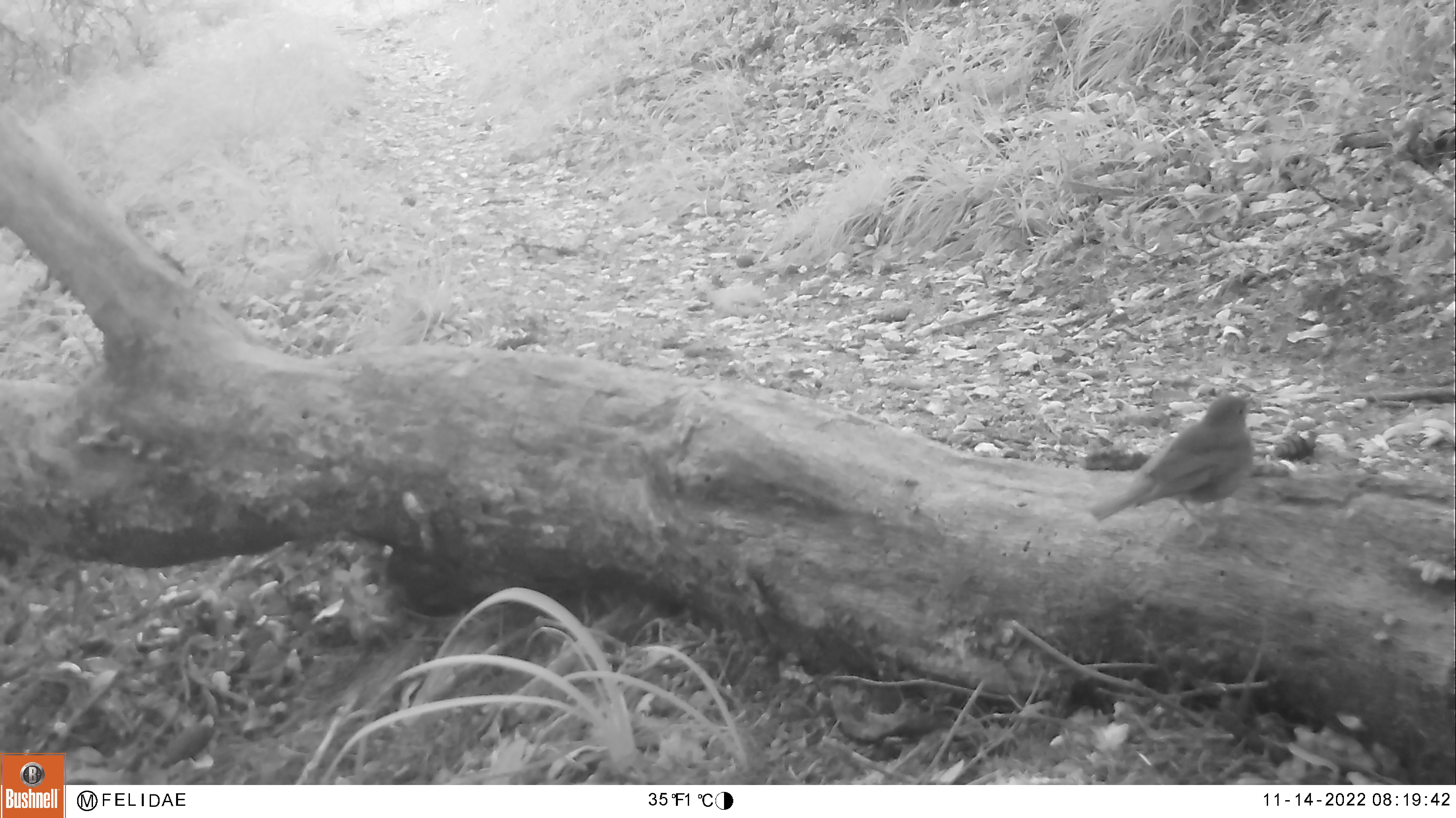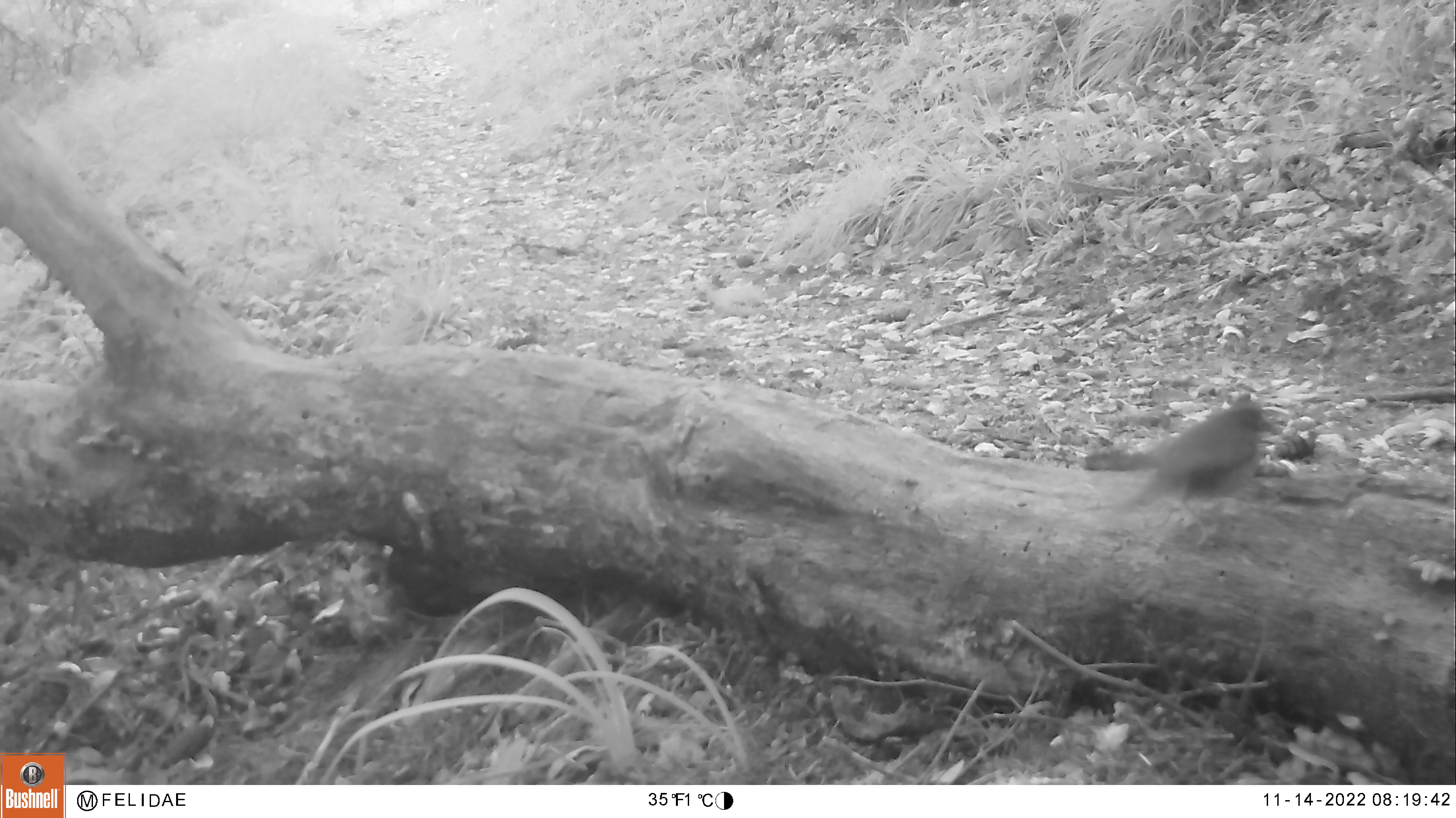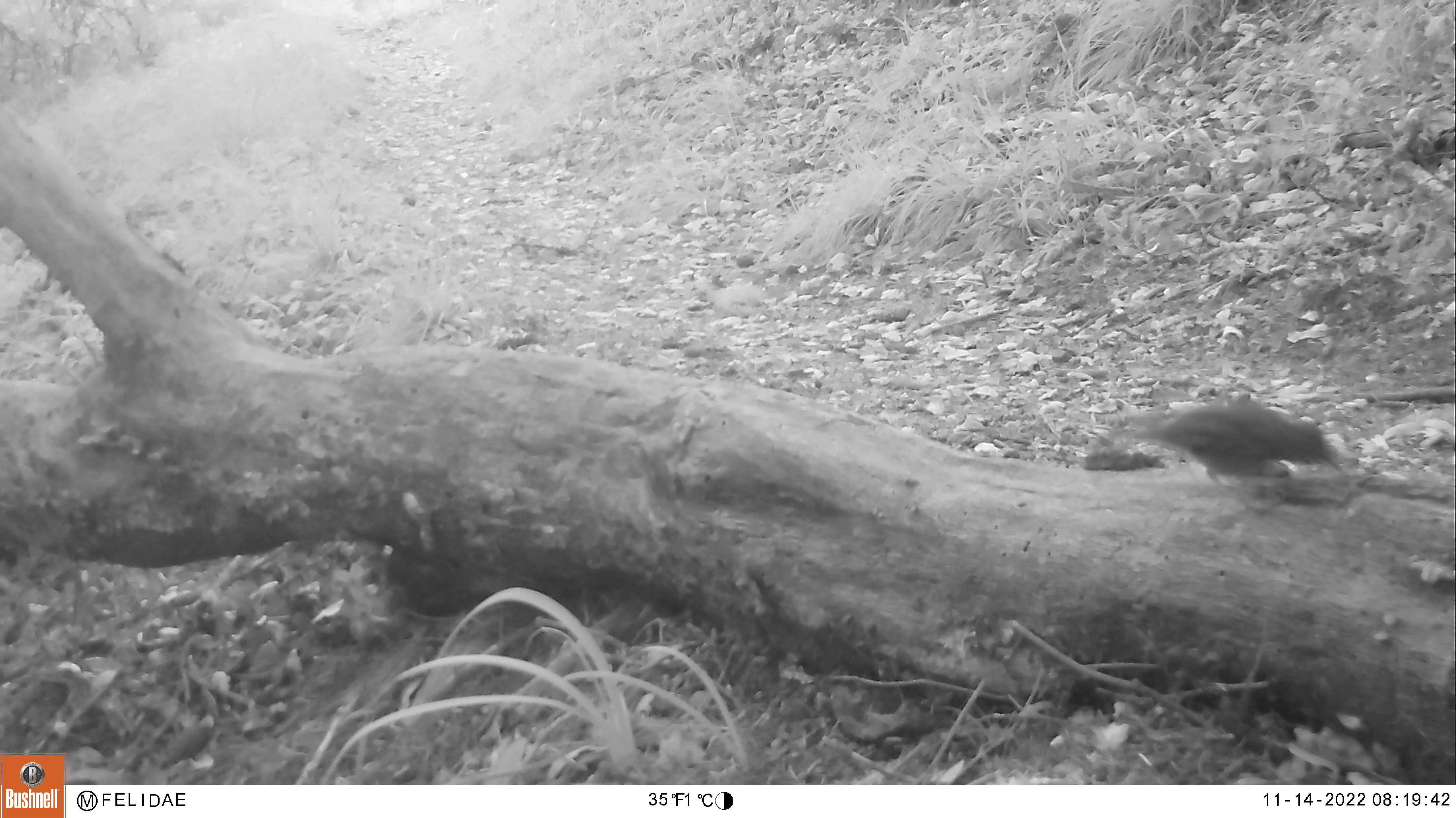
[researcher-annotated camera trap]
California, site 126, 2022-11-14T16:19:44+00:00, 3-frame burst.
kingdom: Animalia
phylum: Chordata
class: Aves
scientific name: Aves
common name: bird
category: unknown bird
Unknown bird (bird) (Aves).